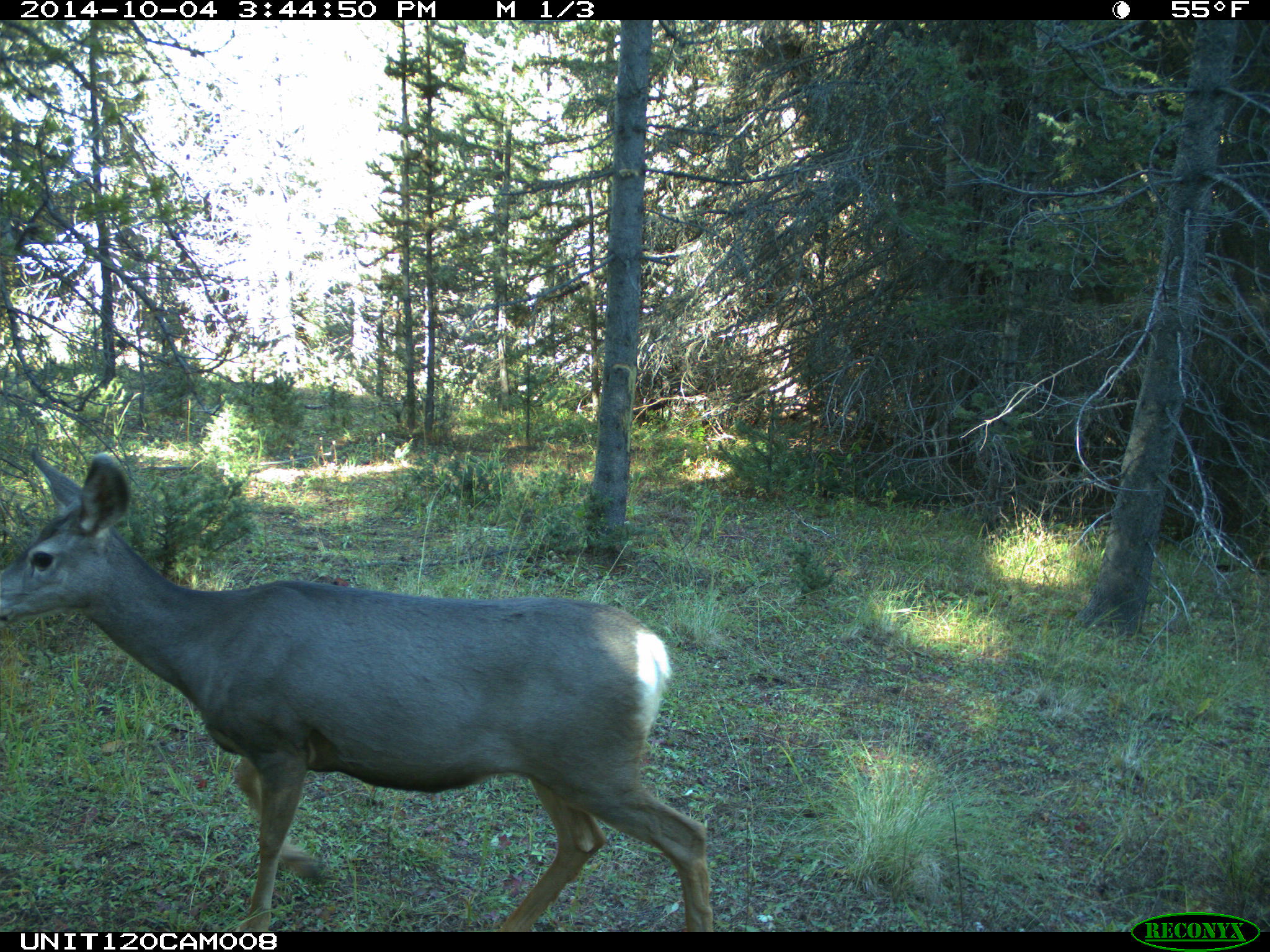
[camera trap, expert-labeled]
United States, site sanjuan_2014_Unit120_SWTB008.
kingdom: Animalia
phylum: Chordata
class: Mammalia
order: Artiodactyla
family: Cervidae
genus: Odocoileus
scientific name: Odocoileus hemionus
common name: mule deer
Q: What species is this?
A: Odocoileus hemionus (mule deer).